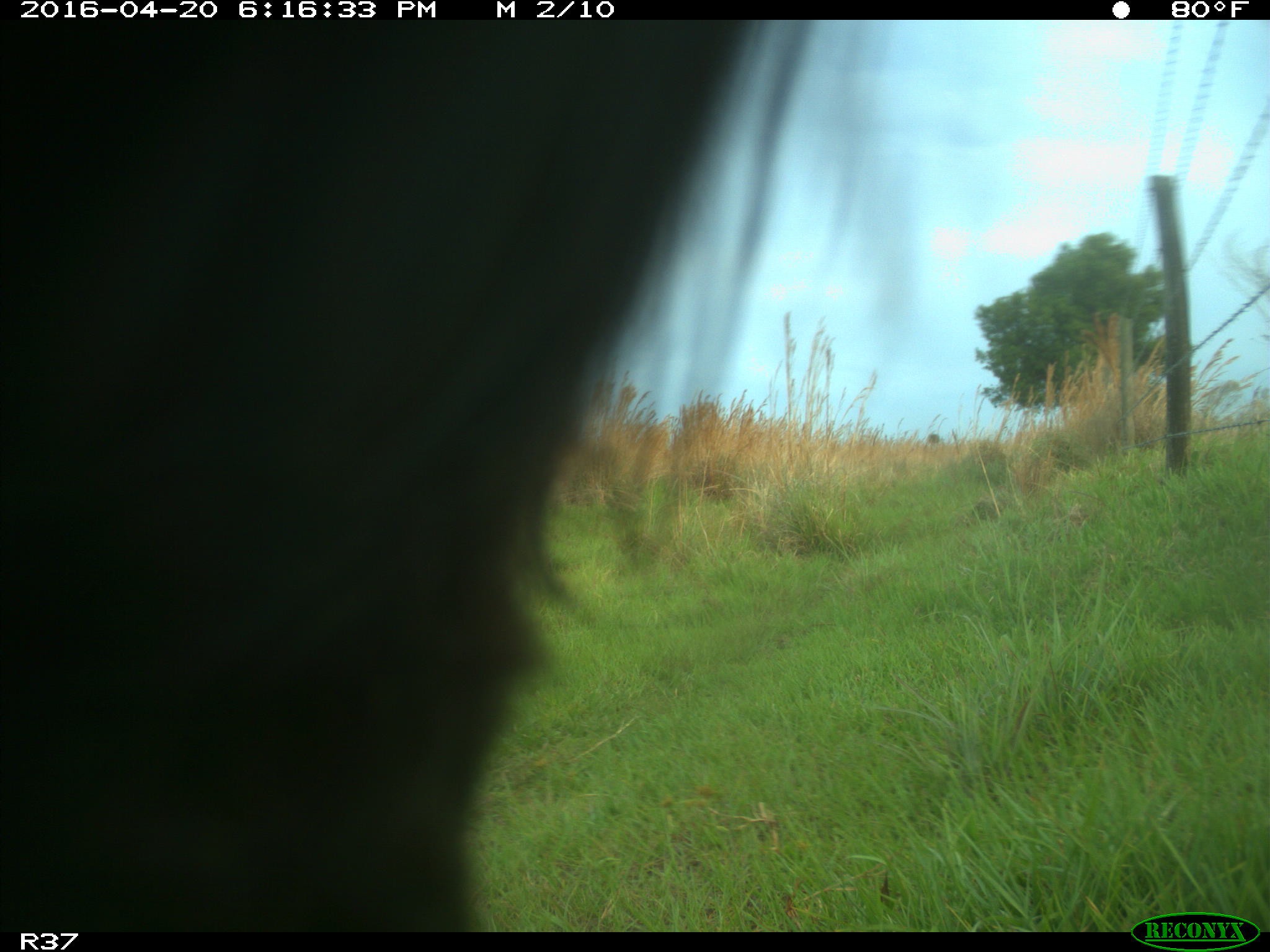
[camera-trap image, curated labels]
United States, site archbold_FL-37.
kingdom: Animalia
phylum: Chordata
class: Mammalia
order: Artiodactyla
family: Bovidae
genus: Bos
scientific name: Bos taurus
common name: domestic cow